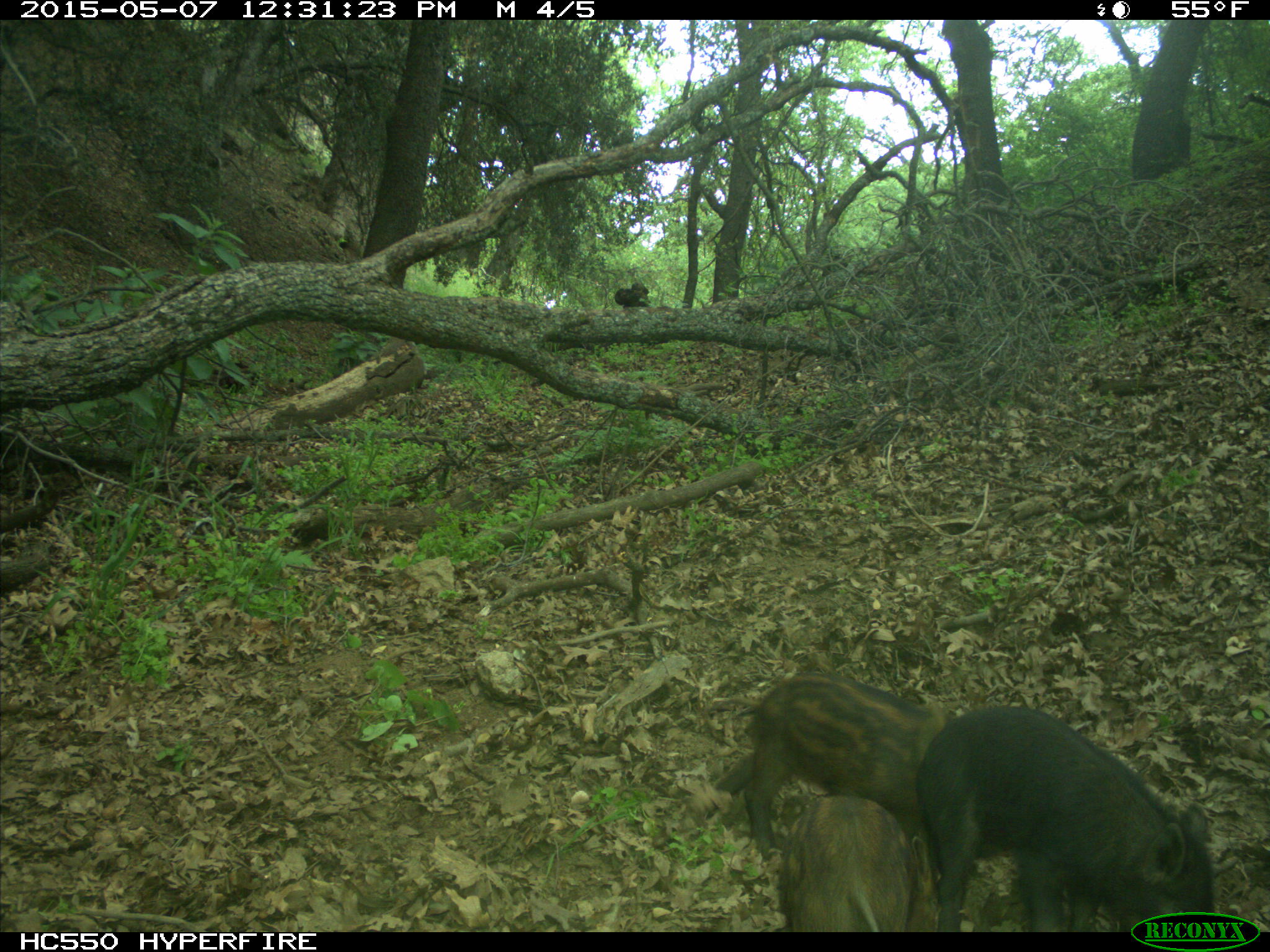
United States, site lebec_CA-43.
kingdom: Animalia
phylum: Chordata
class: Mammalia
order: Artiodactyla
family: Suidae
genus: Sus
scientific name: Sus scrofa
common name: wild boar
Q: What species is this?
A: Sus scrofa (wild boar).